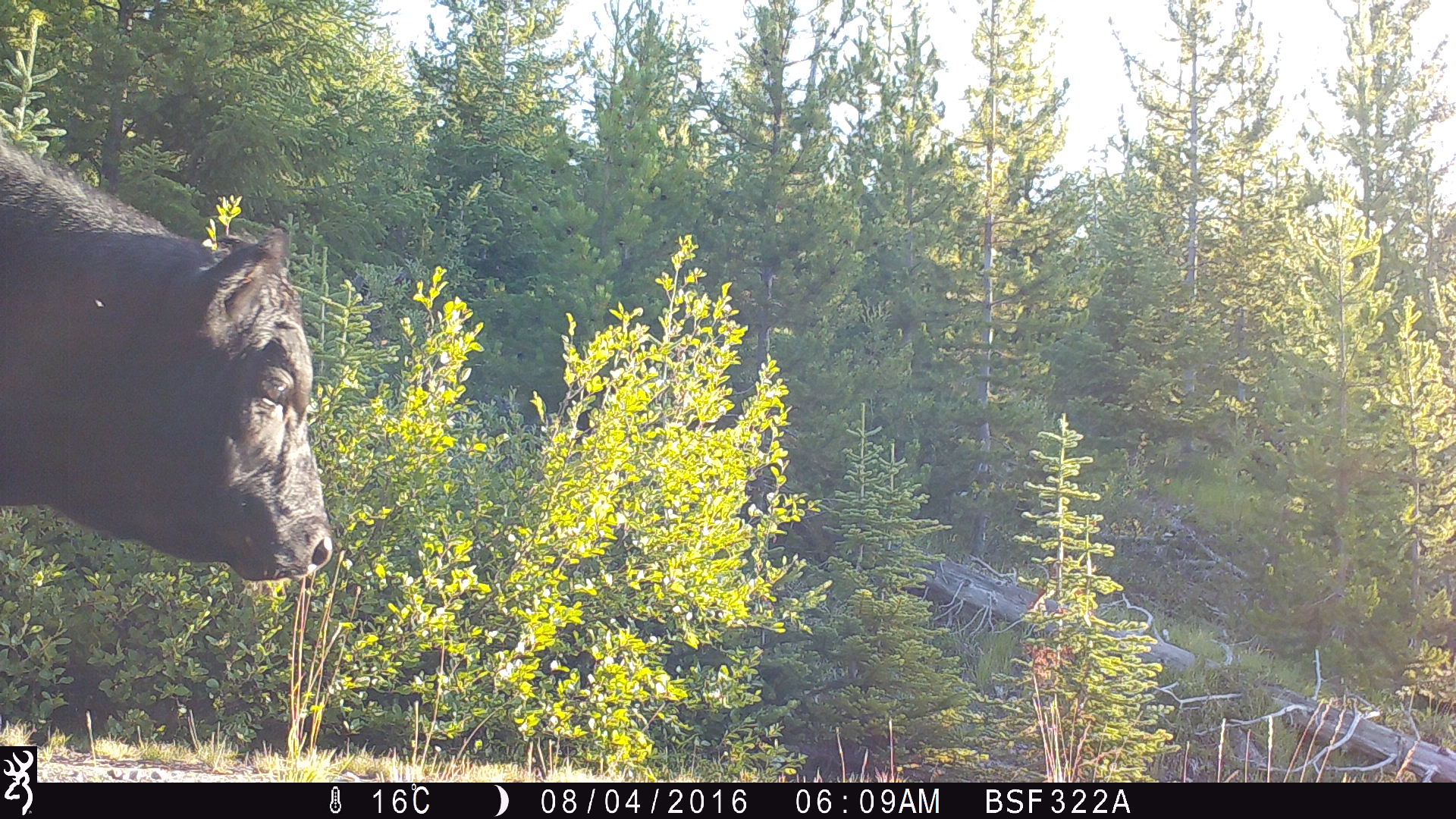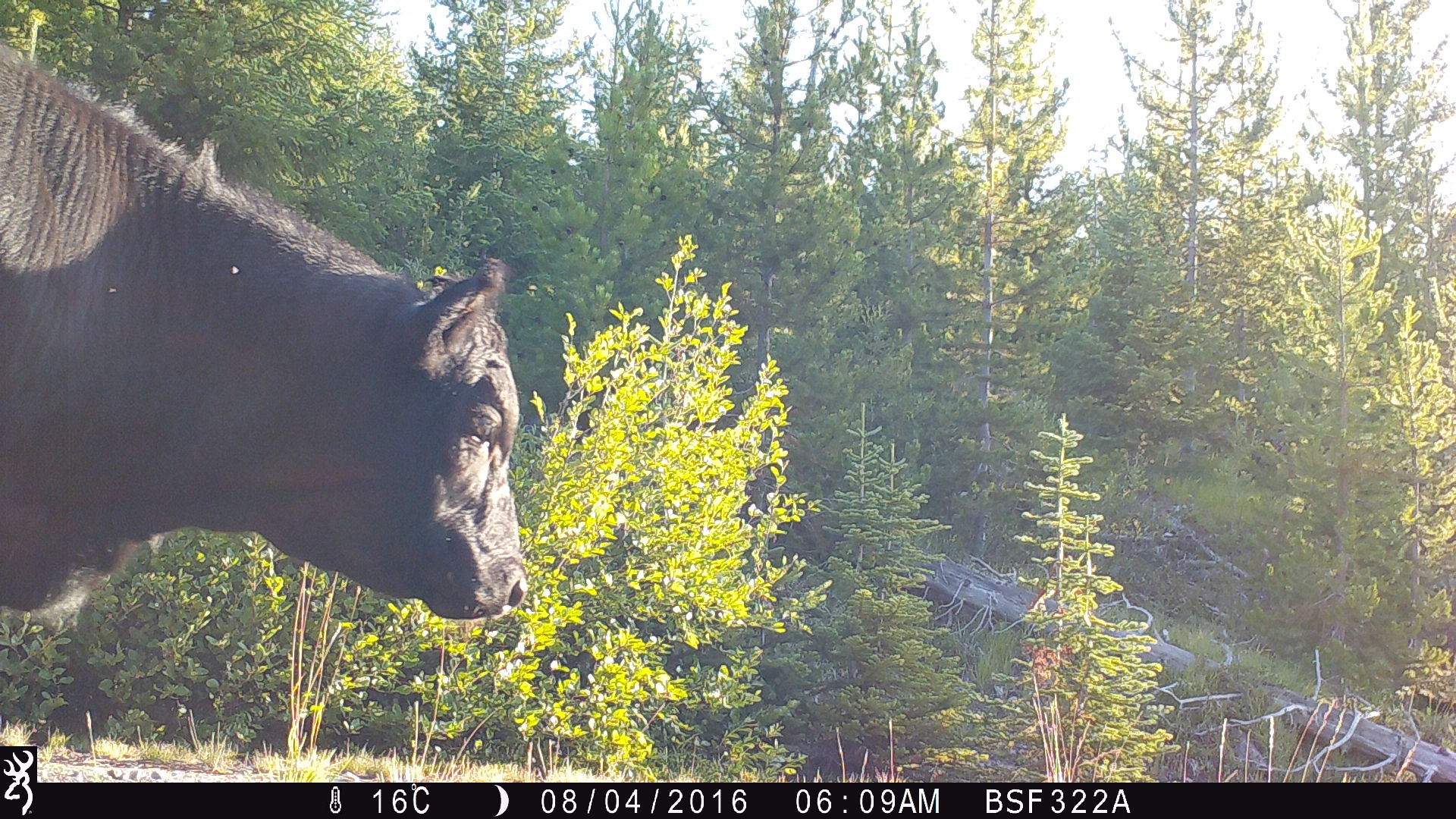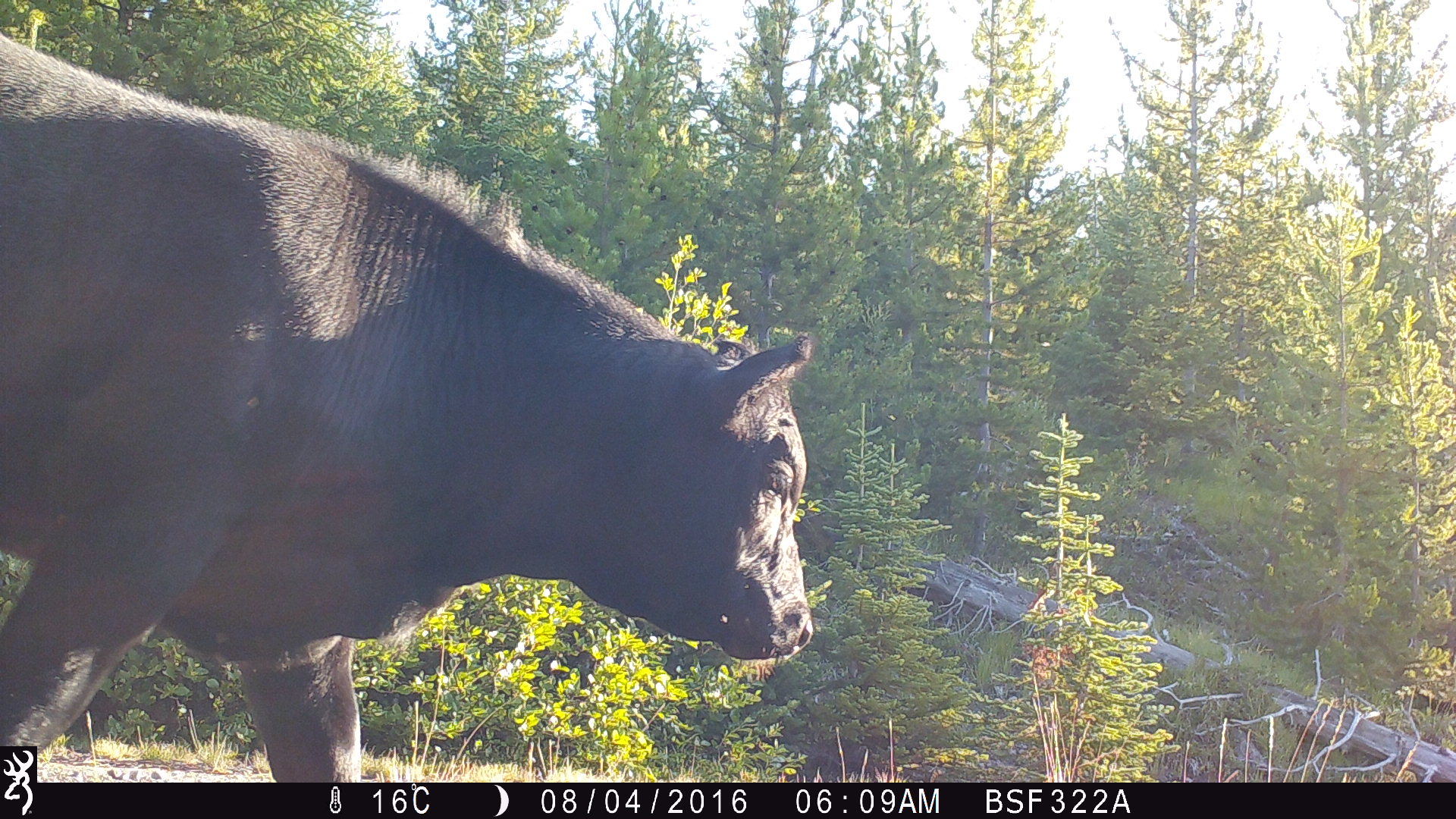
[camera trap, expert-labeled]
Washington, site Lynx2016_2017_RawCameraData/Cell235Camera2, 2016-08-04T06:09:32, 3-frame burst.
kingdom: Animalia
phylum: Chordata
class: Mammalia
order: Artiodactyla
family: Bovidae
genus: Bos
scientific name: Bos taurus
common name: domestic cattle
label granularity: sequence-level